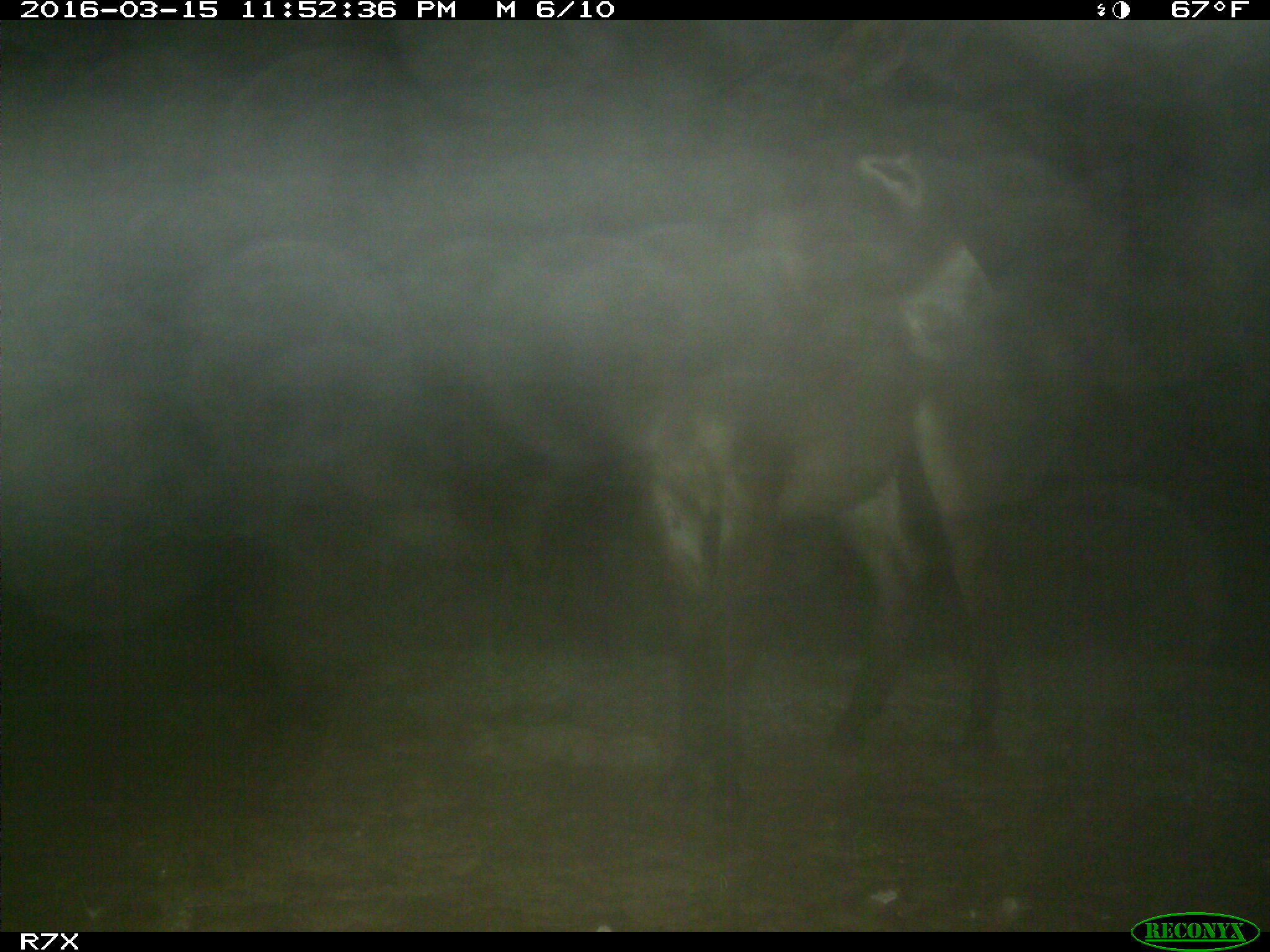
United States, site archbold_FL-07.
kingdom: Animalia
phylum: Chordata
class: Mammalia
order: Perissodactyla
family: Equidae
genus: Equus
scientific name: Equus africanus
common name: african wild ass